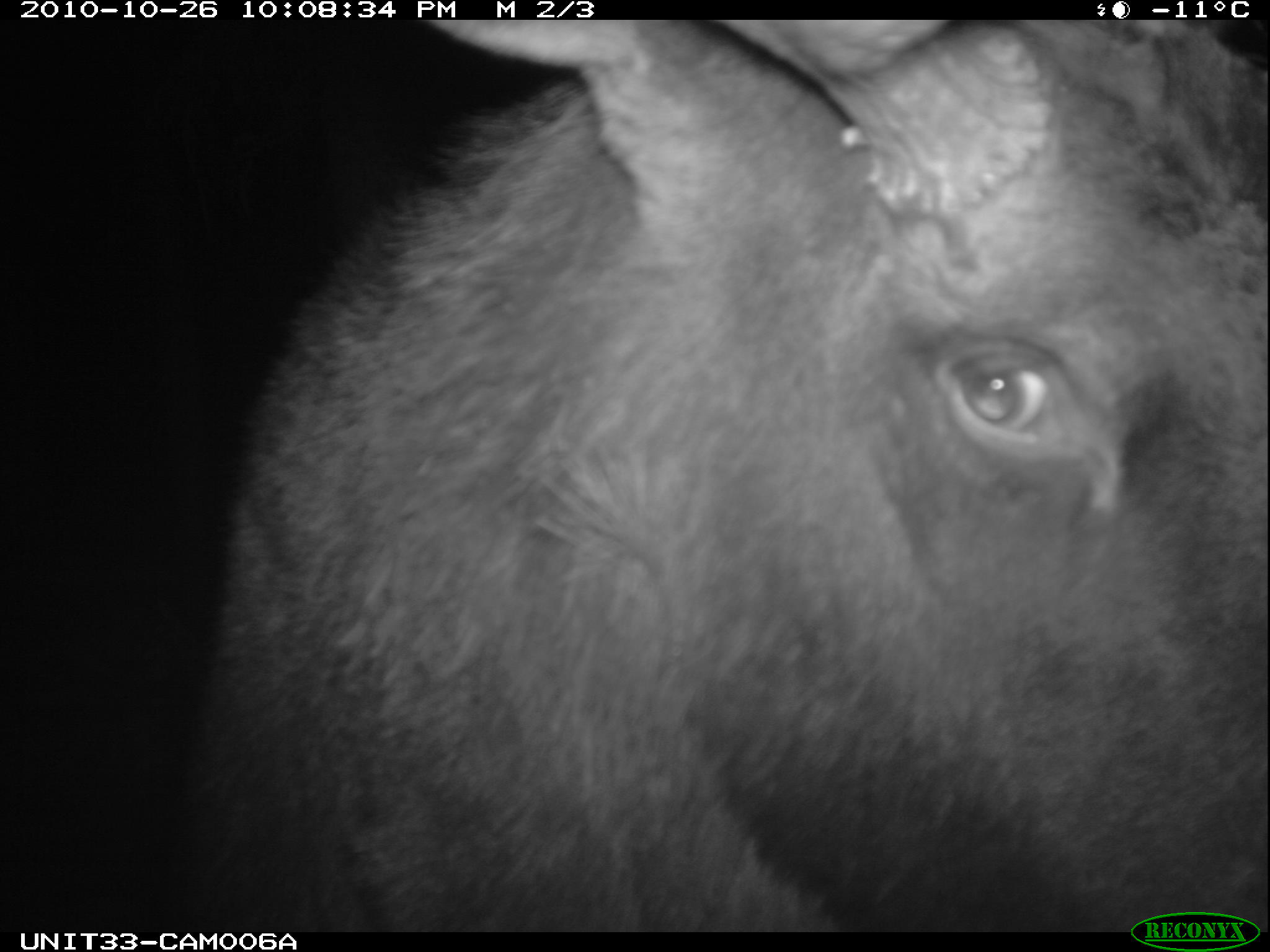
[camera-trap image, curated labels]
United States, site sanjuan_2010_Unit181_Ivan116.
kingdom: Animalia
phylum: Chordata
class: Mammalia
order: Artiodactyla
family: Cervidae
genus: Alces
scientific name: Alces alces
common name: moose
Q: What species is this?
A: Alces alces (moose).